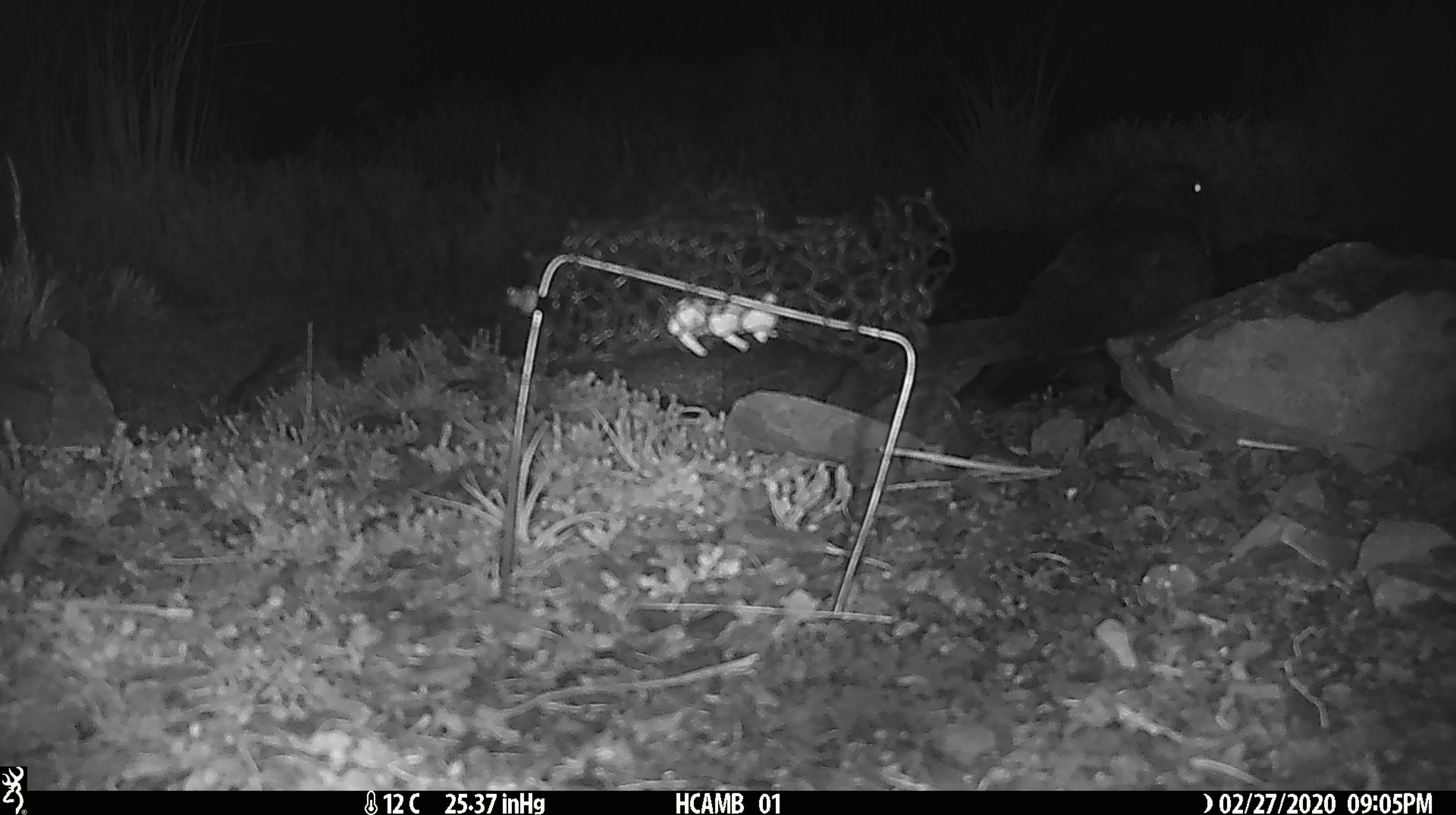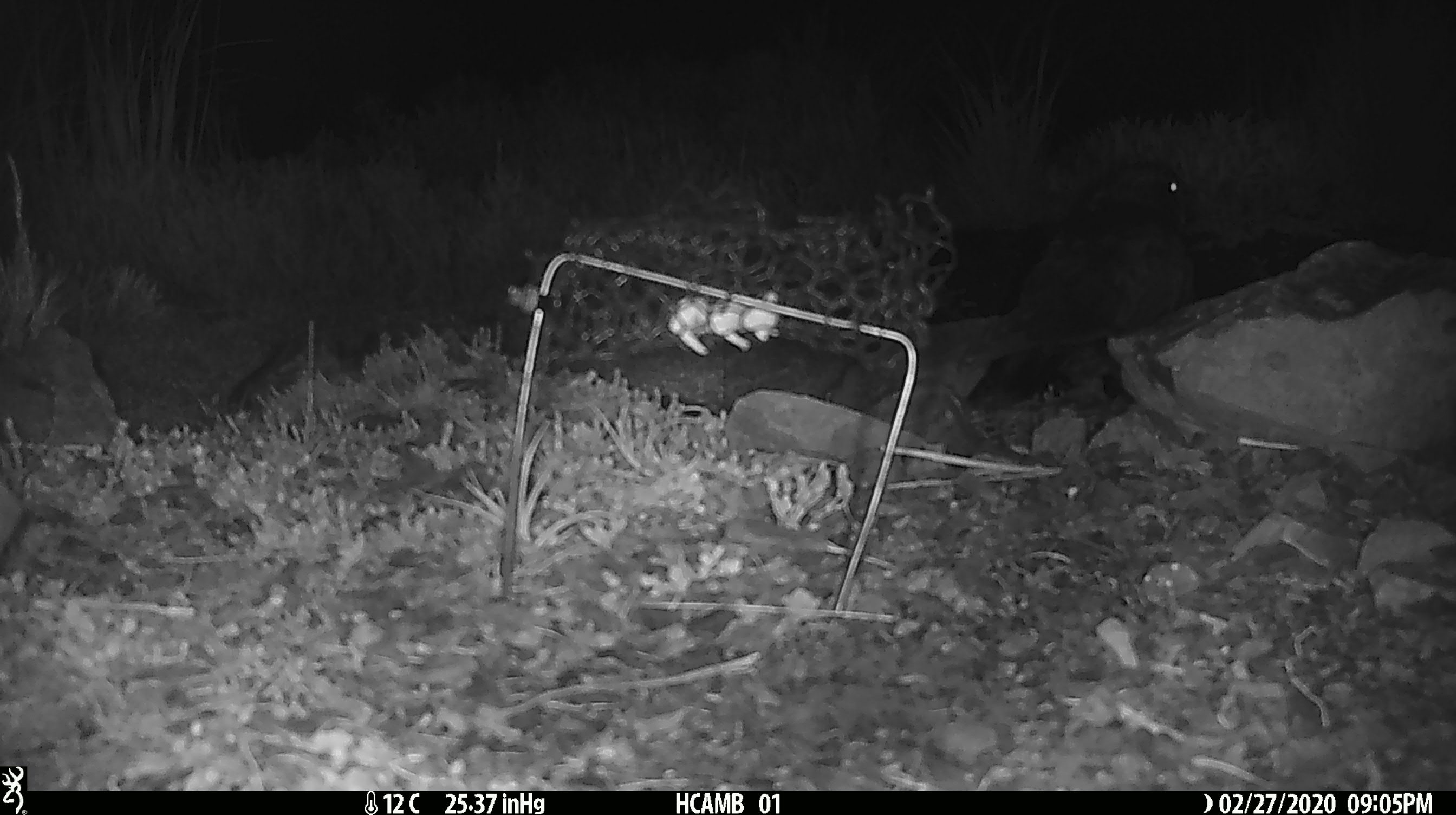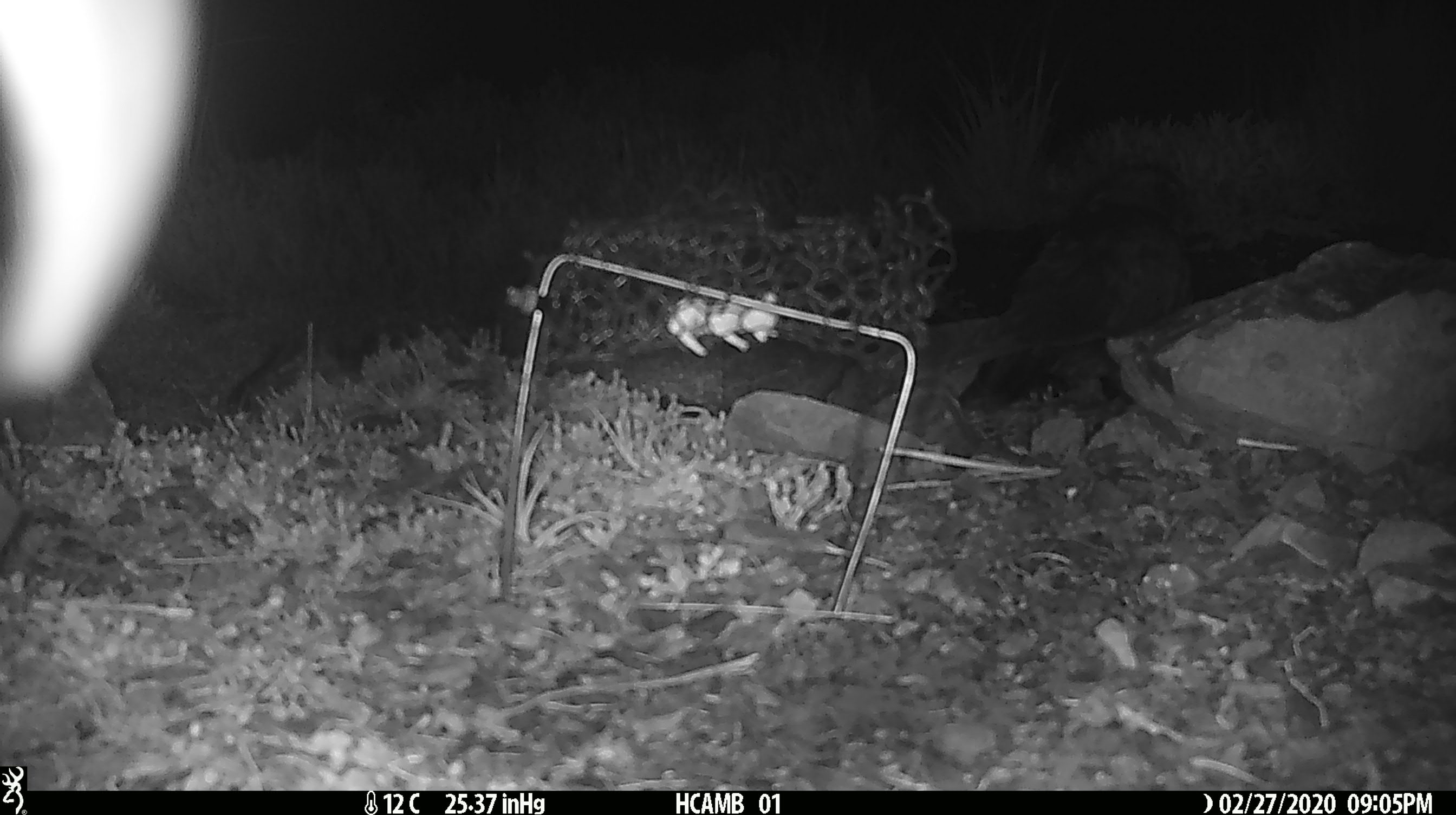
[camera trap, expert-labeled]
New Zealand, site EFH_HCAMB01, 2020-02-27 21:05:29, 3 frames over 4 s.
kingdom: Animalia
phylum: Chordata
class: Aves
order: Psittaciformes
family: Strigopidae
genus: Nestor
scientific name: Nestor notabilis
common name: kea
Kea (Nestor notabilis).